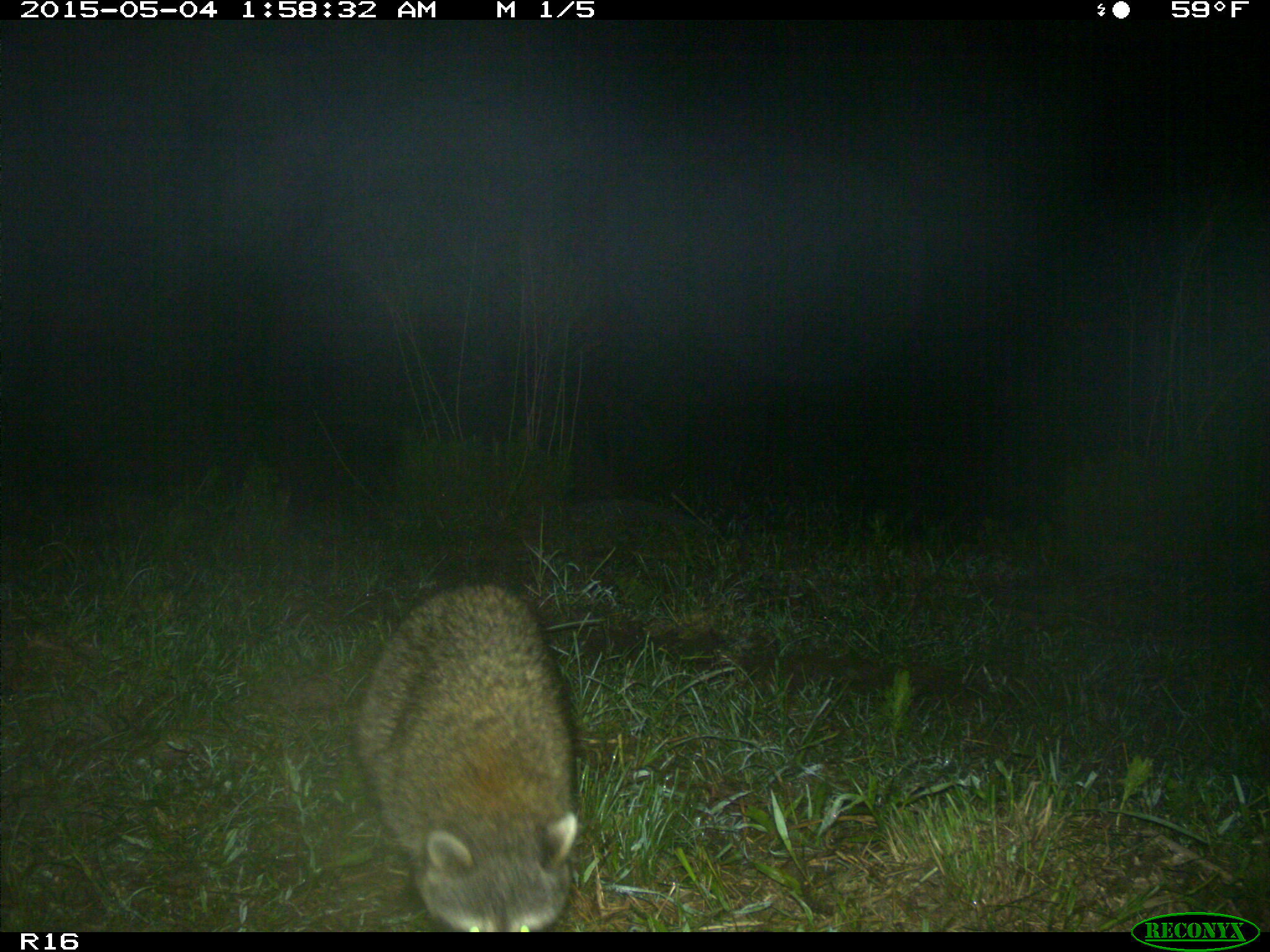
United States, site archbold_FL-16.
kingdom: Animalia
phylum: Chordata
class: Mammalia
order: Carnivora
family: Procyonidae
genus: Procyon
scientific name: Procyon lotor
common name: common raccoon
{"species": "Procyon lotor (common raccoon)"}